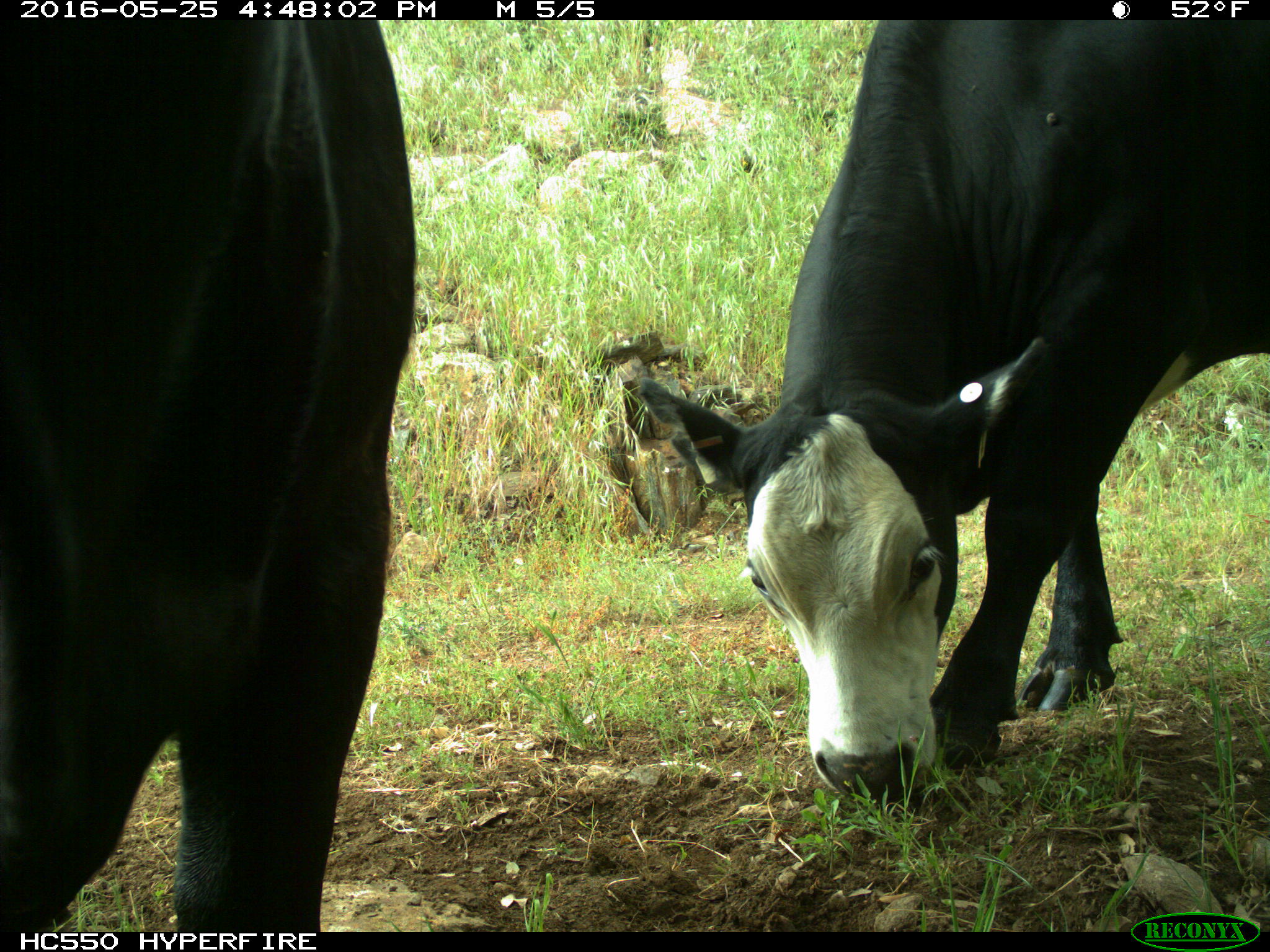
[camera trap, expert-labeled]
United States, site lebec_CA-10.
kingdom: Animalia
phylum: Chordata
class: Mammalia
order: Artiodactyla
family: Bovidae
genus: Bos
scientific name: Bos taurus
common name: domestic cow